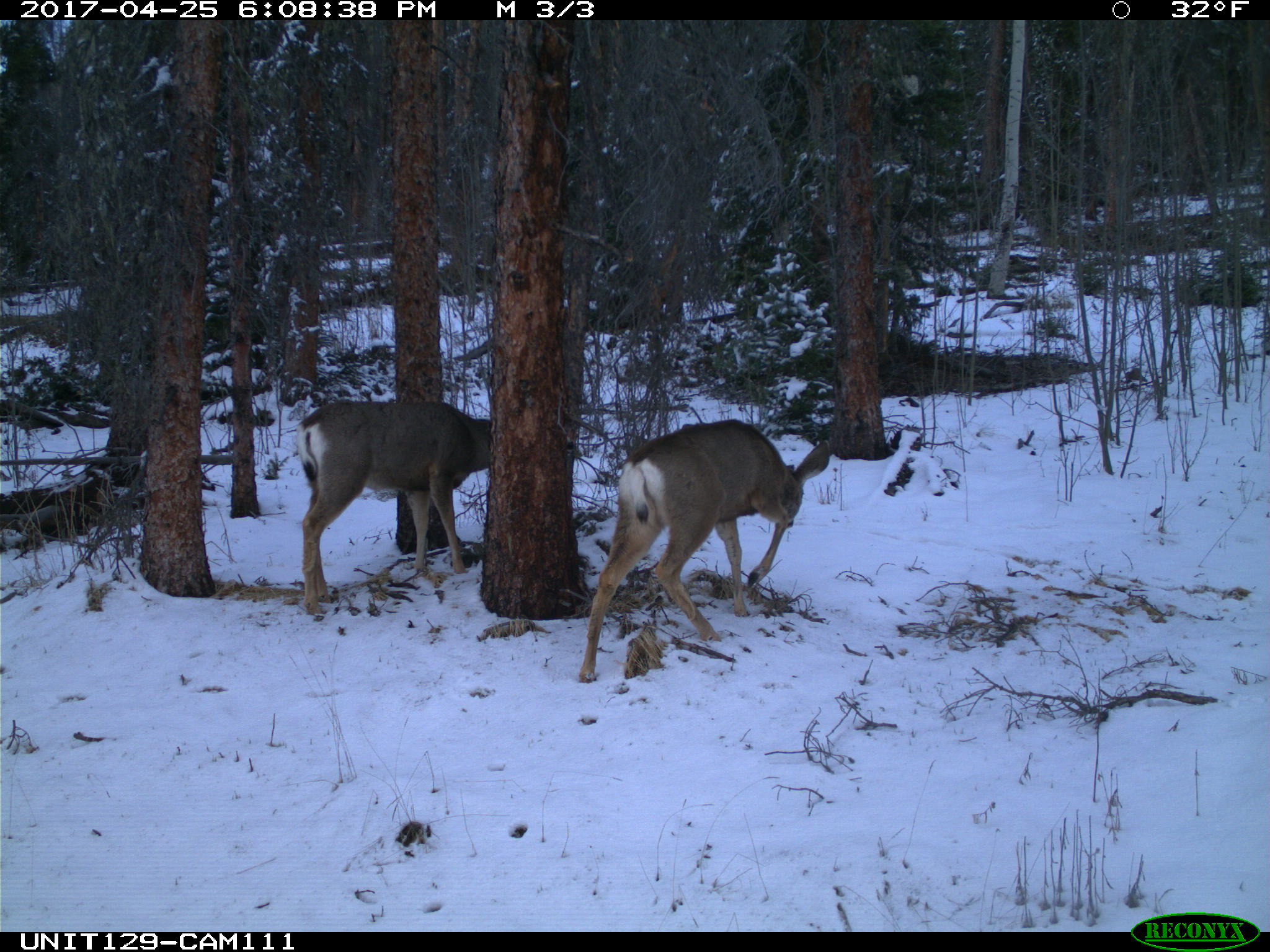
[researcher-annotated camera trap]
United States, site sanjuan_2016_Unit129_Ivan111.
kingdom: Animalia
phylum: Chordata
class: Mammalia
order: Artiodactyla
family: Cervidae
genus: Odocoileus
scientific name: Odocoileus hemionus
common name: mule deer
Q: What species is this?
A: Odocoileus hemionus (mule deer).